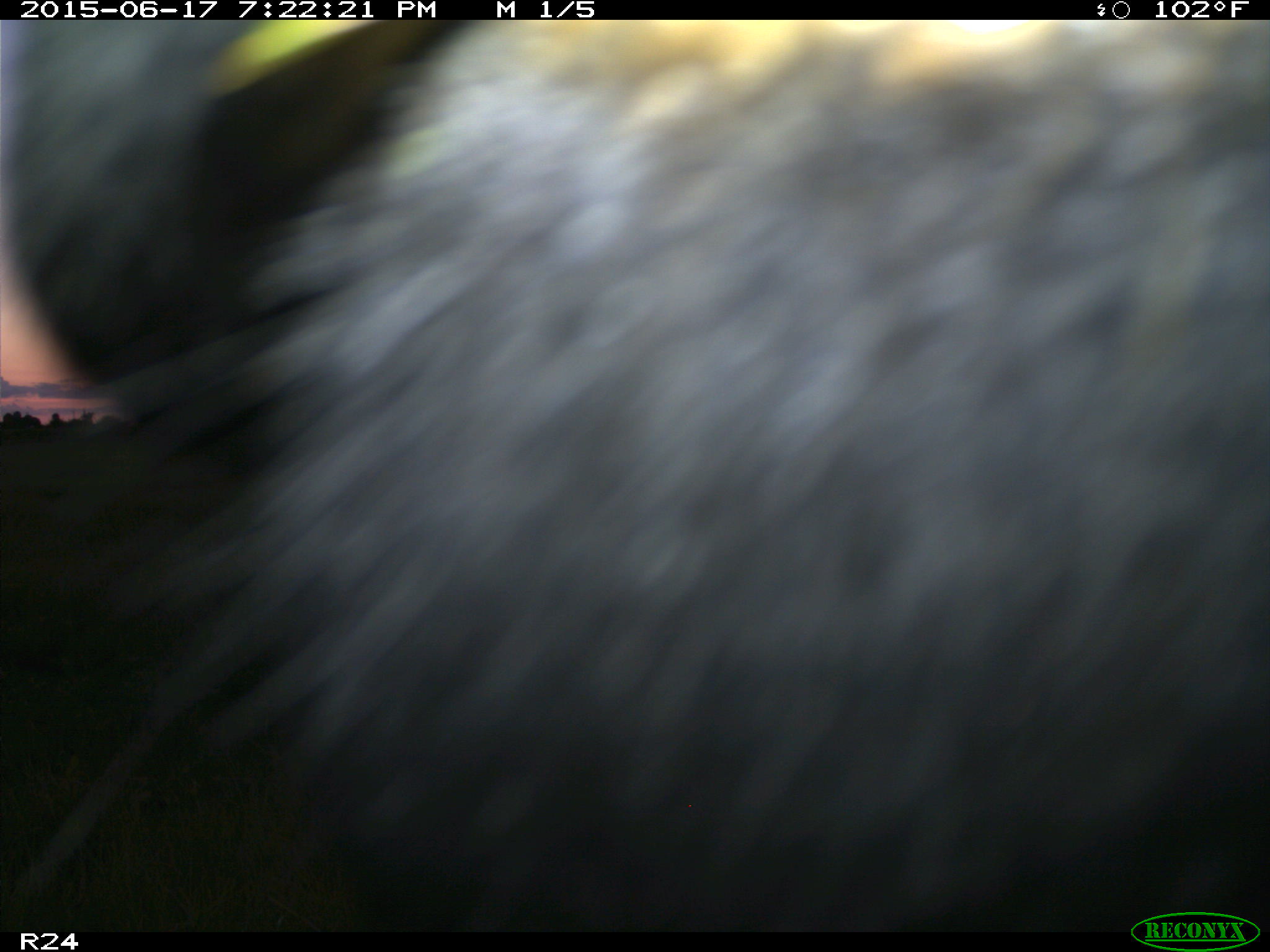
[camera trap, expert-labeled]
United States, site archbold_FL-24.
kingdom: Animalia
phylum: Chordata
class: Mammalia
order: Artiodactyla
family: Bovidae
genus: Bos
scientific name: Bos taurus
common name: domestic cow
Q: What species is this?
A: Bos taurus (domestic cow).